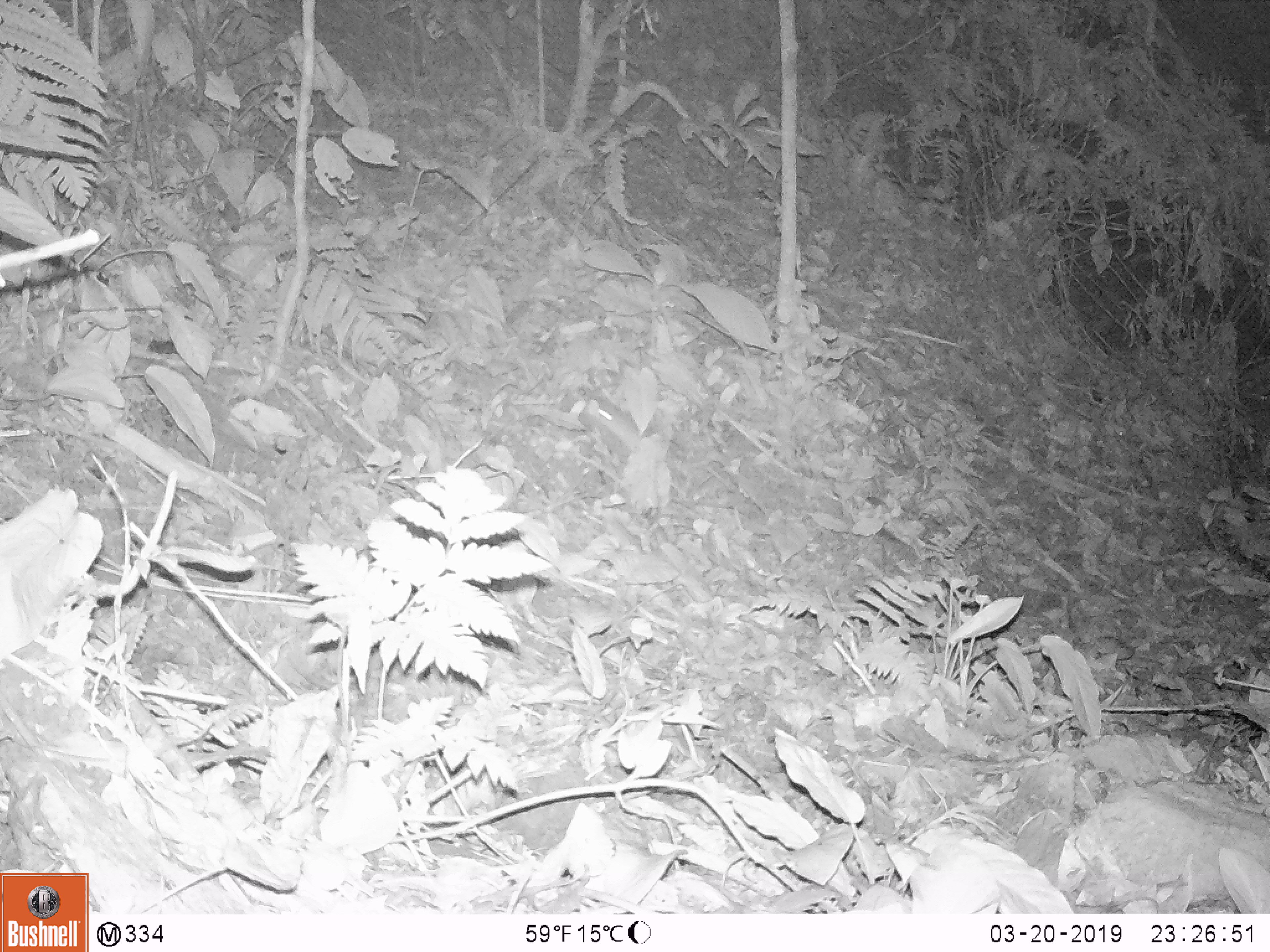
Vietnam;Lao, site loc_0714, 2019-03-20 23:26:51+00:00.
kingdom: Animalia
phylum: Chordata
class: Mammalia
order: Rodentia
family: Muridae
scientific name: Muridae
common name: old-world mice and rats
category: unidentified murid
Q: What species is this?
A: Unidentified murid (old-world mice and rats) (Muridae).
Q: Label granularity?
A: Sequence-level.